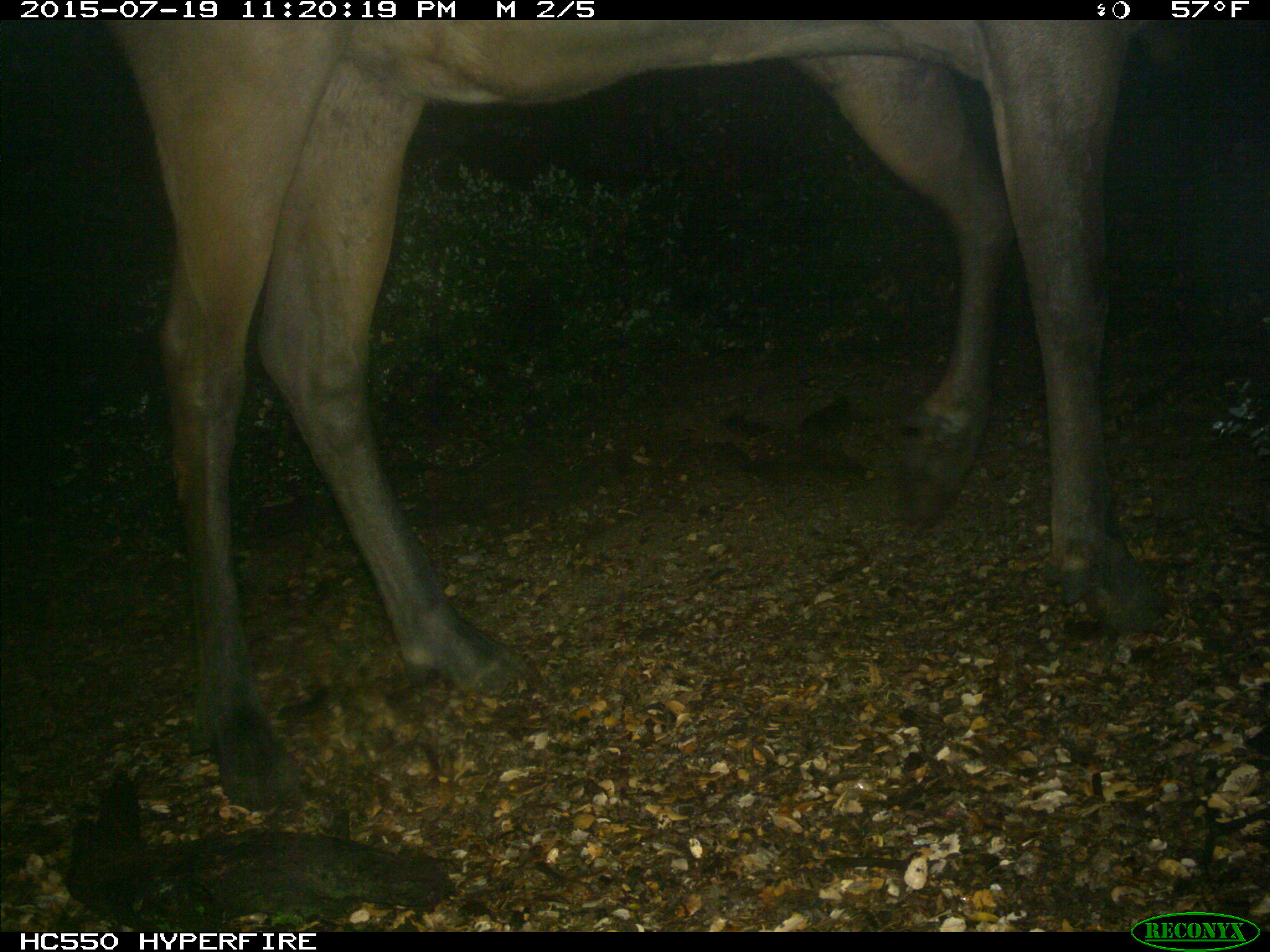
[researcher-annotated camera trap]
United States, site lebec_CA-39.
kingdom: Animalia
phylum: Chordata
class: Mammalia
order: Artiodactyla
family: Cervidae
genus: Cervus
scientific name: Cervus canadensis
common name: elk